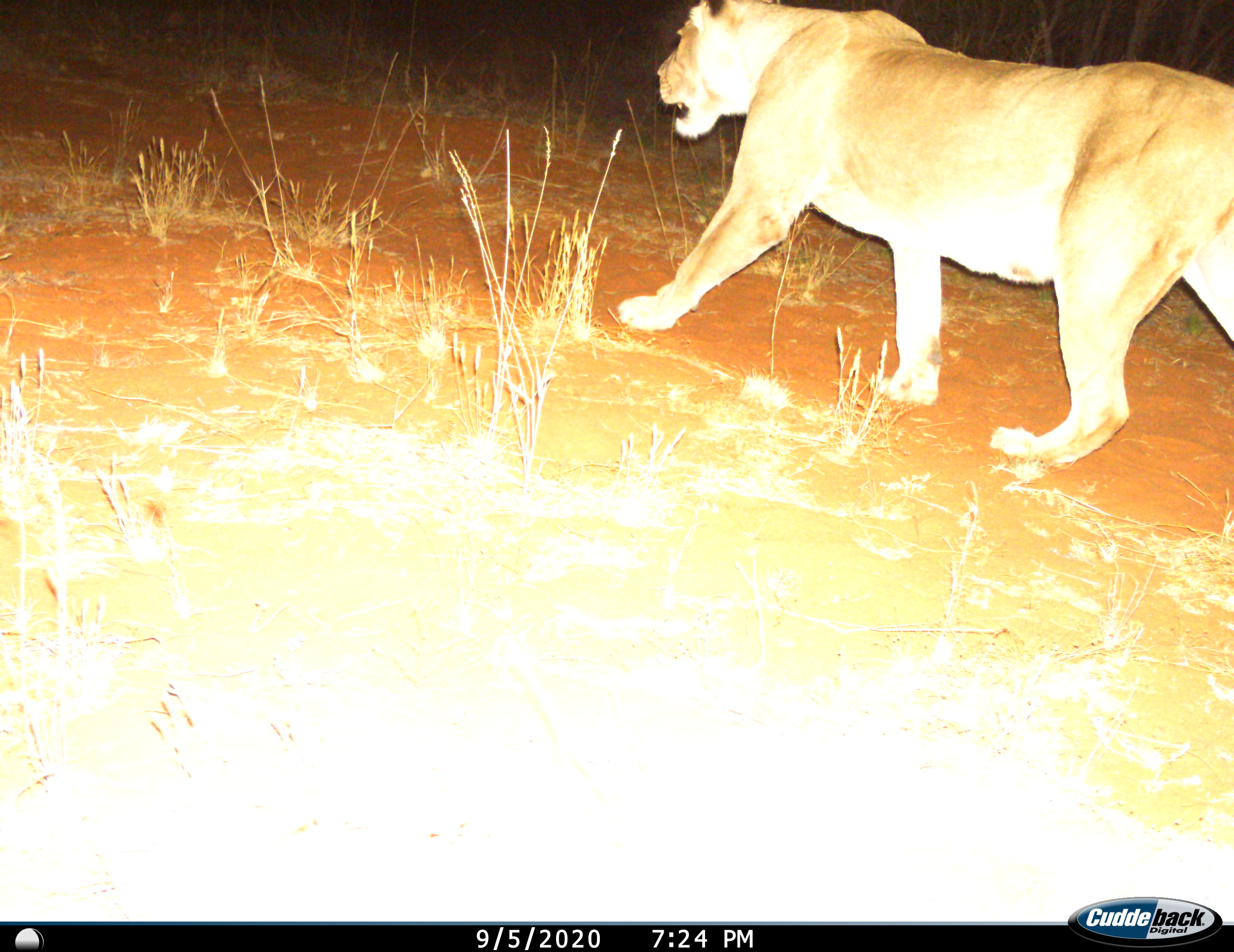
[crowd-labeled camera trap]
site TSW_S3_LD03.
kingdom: Animalia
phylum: Chordata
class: Mammalia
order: Carnivora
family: Felidae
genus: Panthera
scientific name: Panthera leo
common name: lion female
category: lionfemale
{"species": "lionfemale (lion female) (Panthera leo)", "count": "1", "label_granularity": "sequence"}